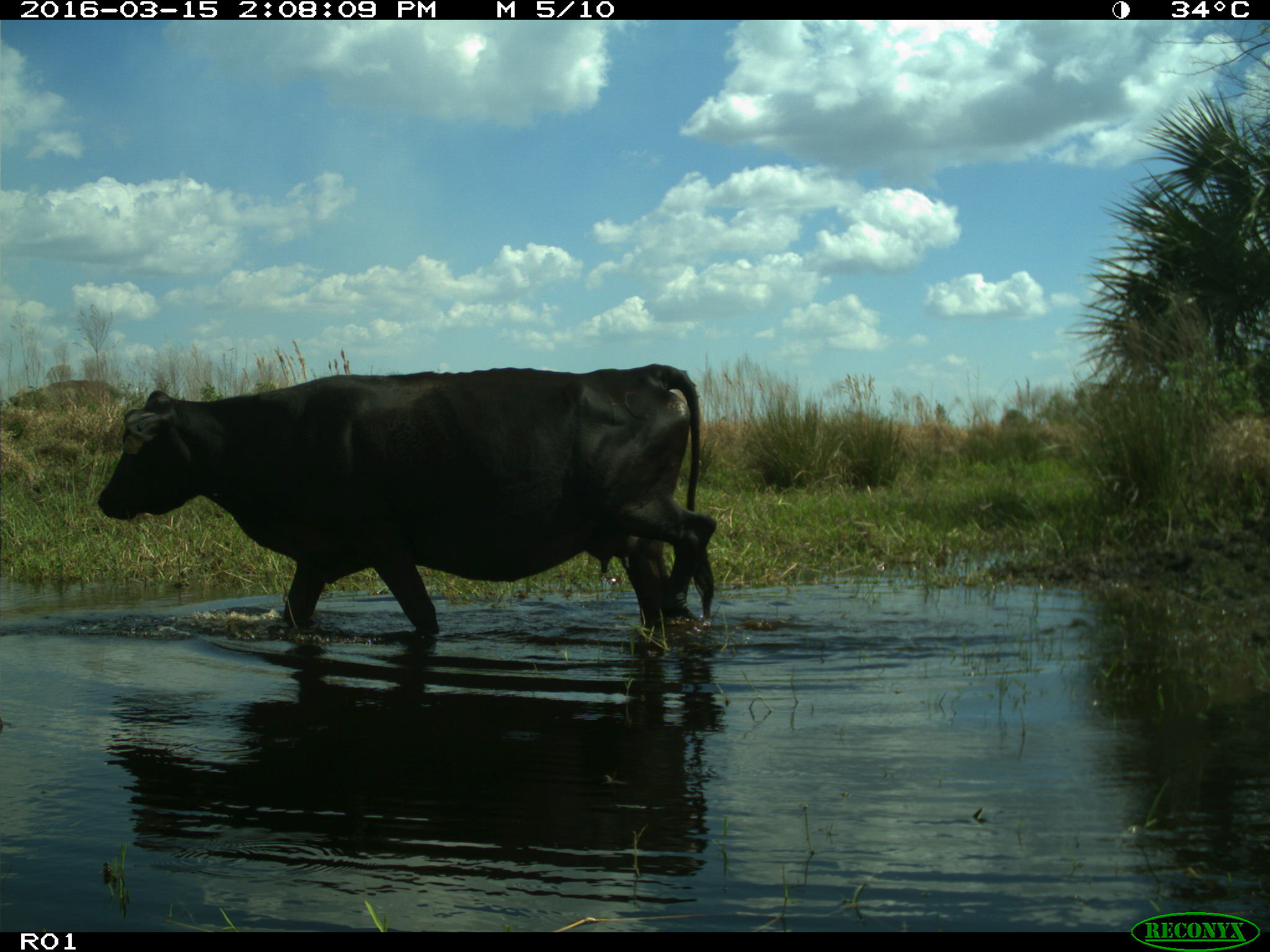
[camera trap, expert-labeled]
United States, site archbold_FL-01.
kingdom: Animalia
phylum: Chordata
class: Mammalia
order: Artiodactyla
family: Bovidae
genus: Bos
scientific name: Bos taurus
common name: domestic cow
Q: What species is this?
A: Bos taurus (domestic cow).